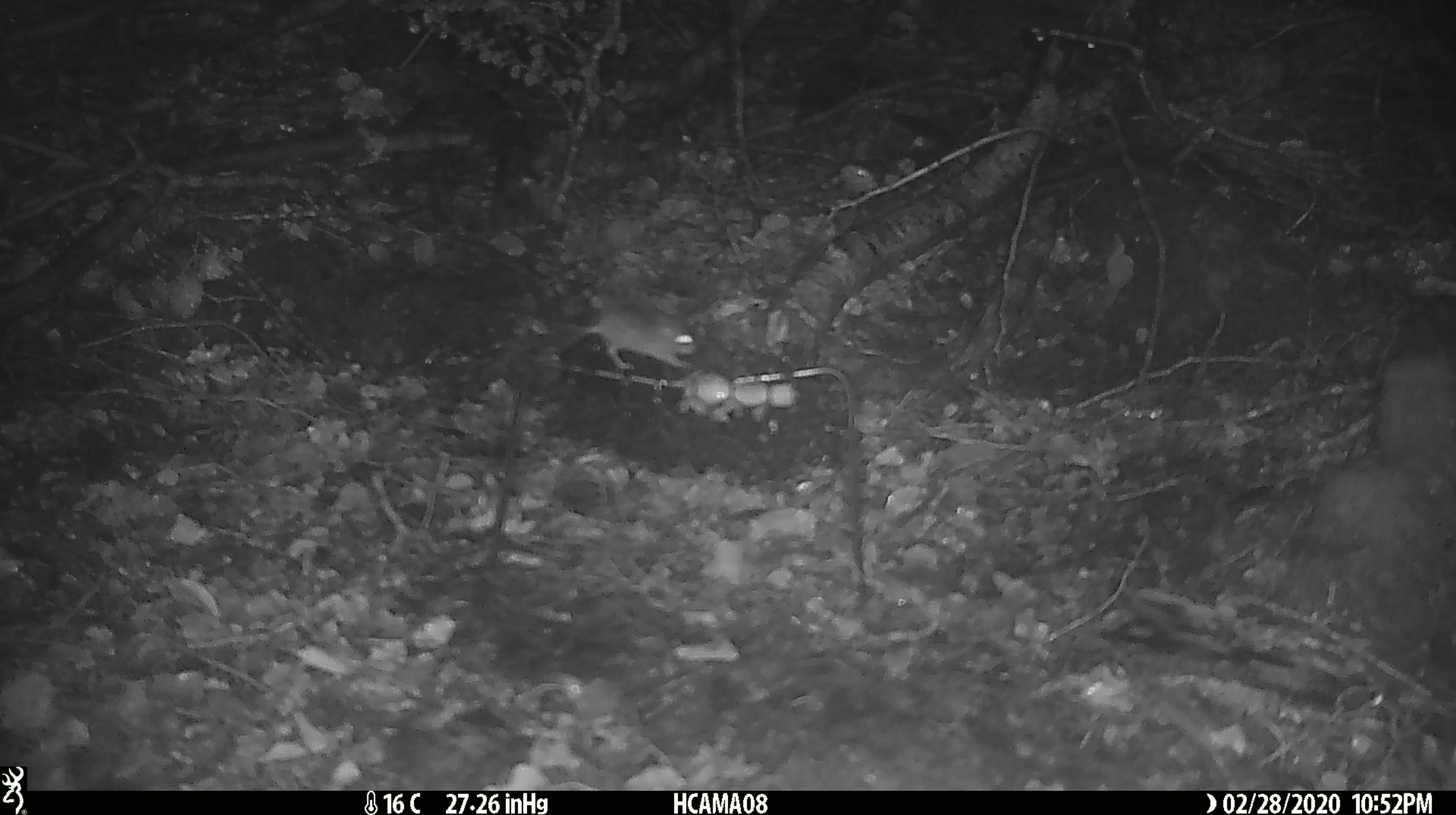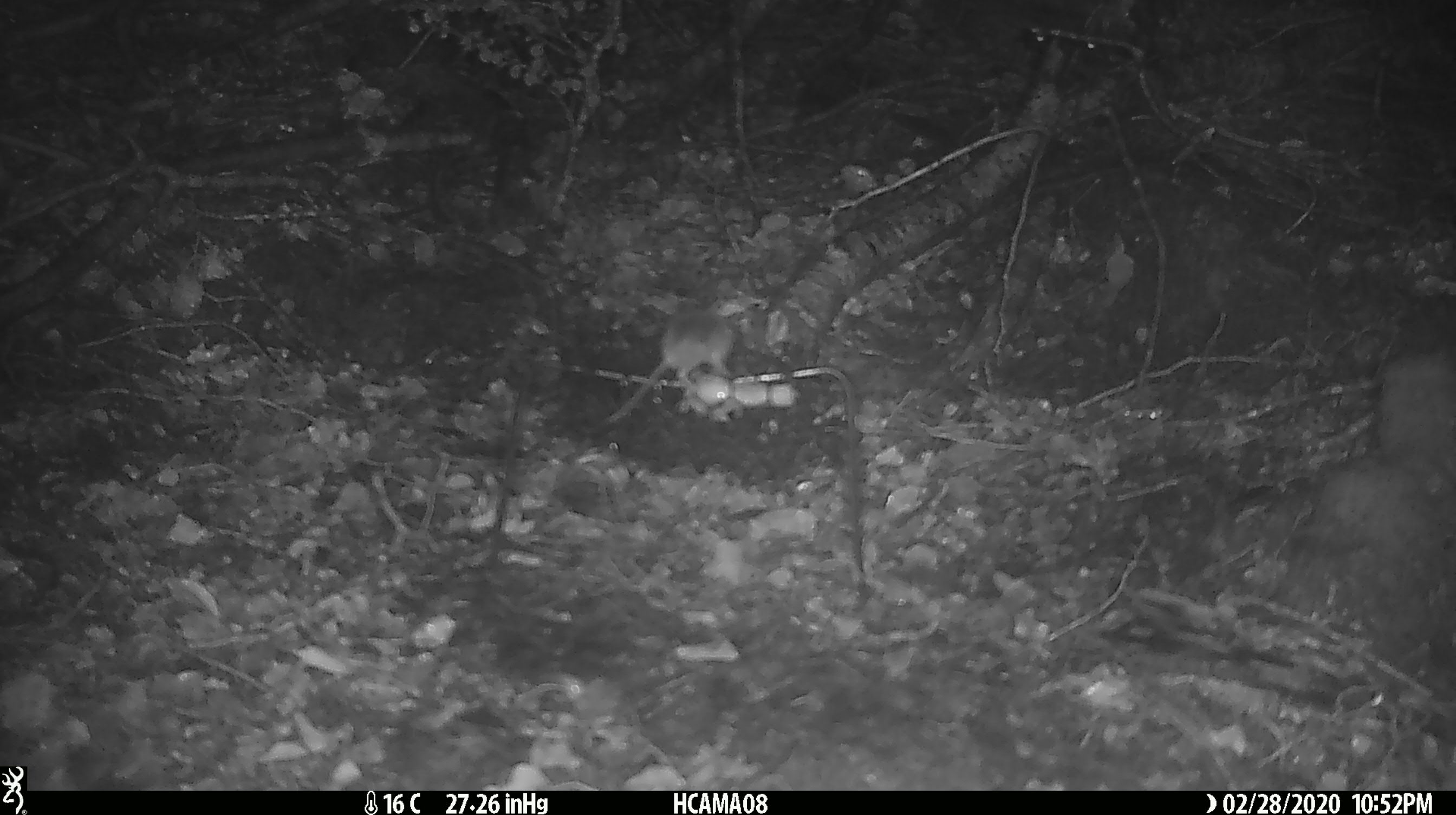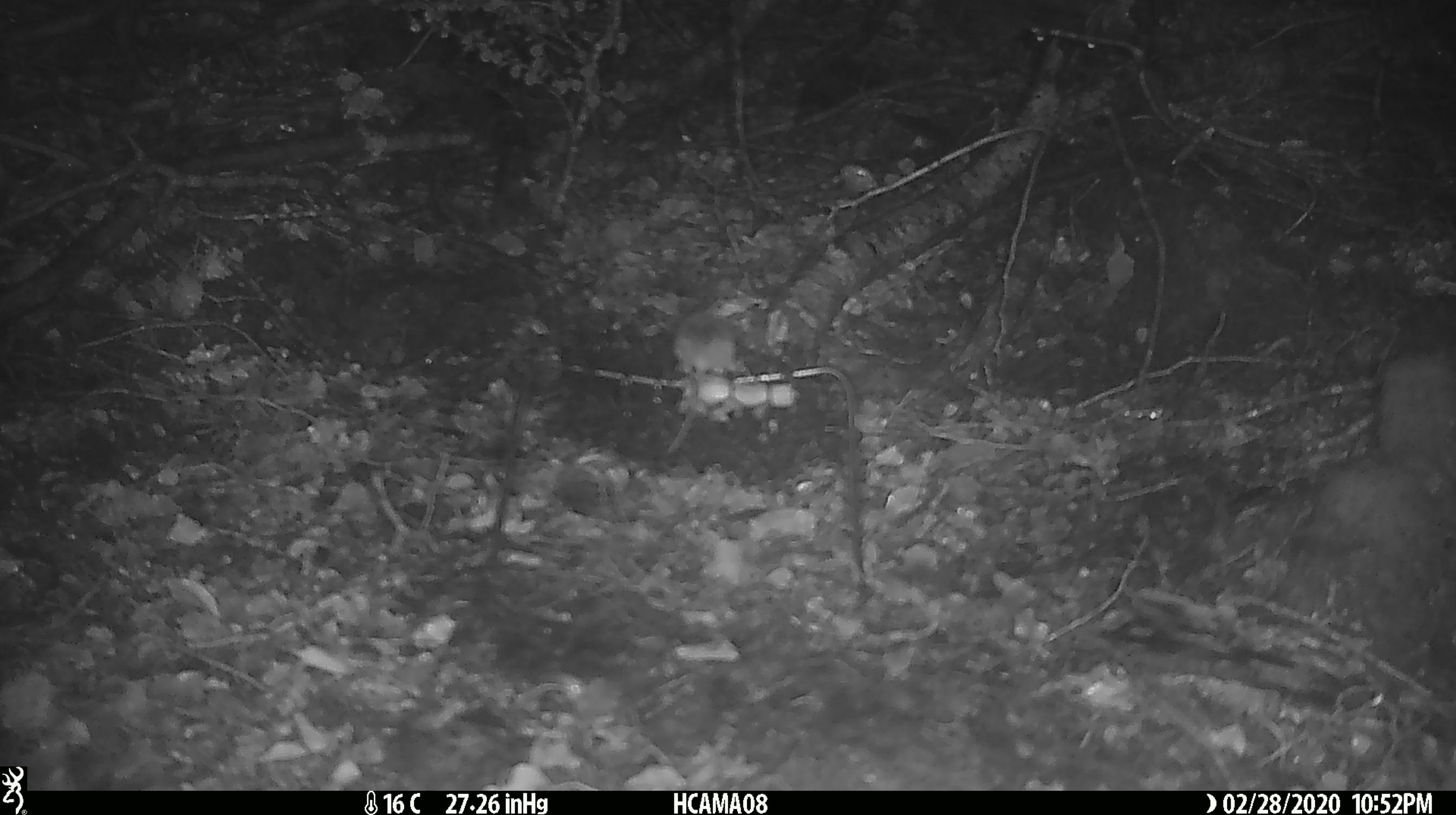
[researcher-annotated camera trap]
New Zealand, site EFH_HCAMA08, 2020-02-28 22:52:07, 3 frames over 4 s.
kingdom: Animalia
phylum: Chordata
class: Mammalia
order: Rodentia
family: Muridae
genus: Mus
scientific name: Mus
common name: mouse